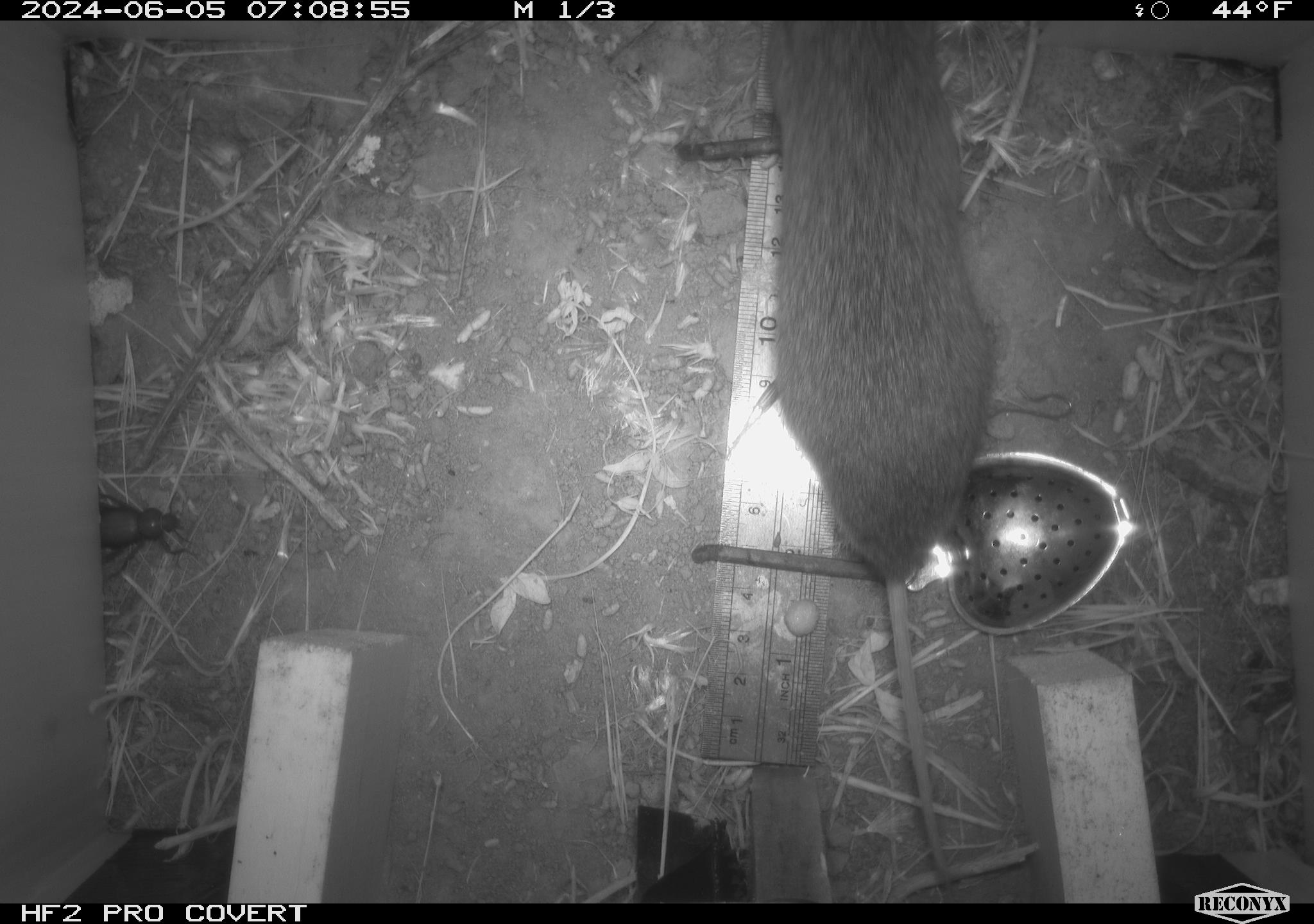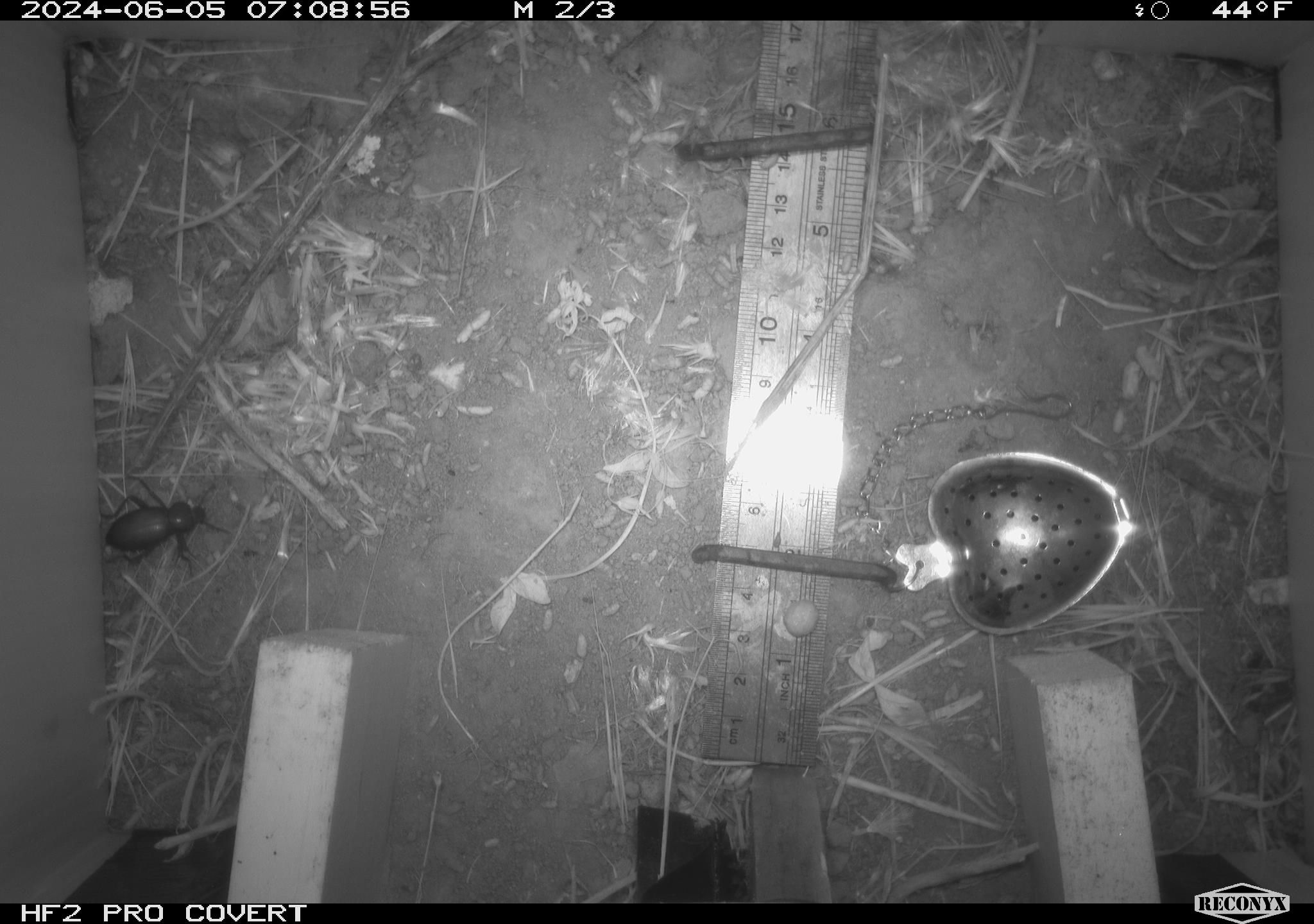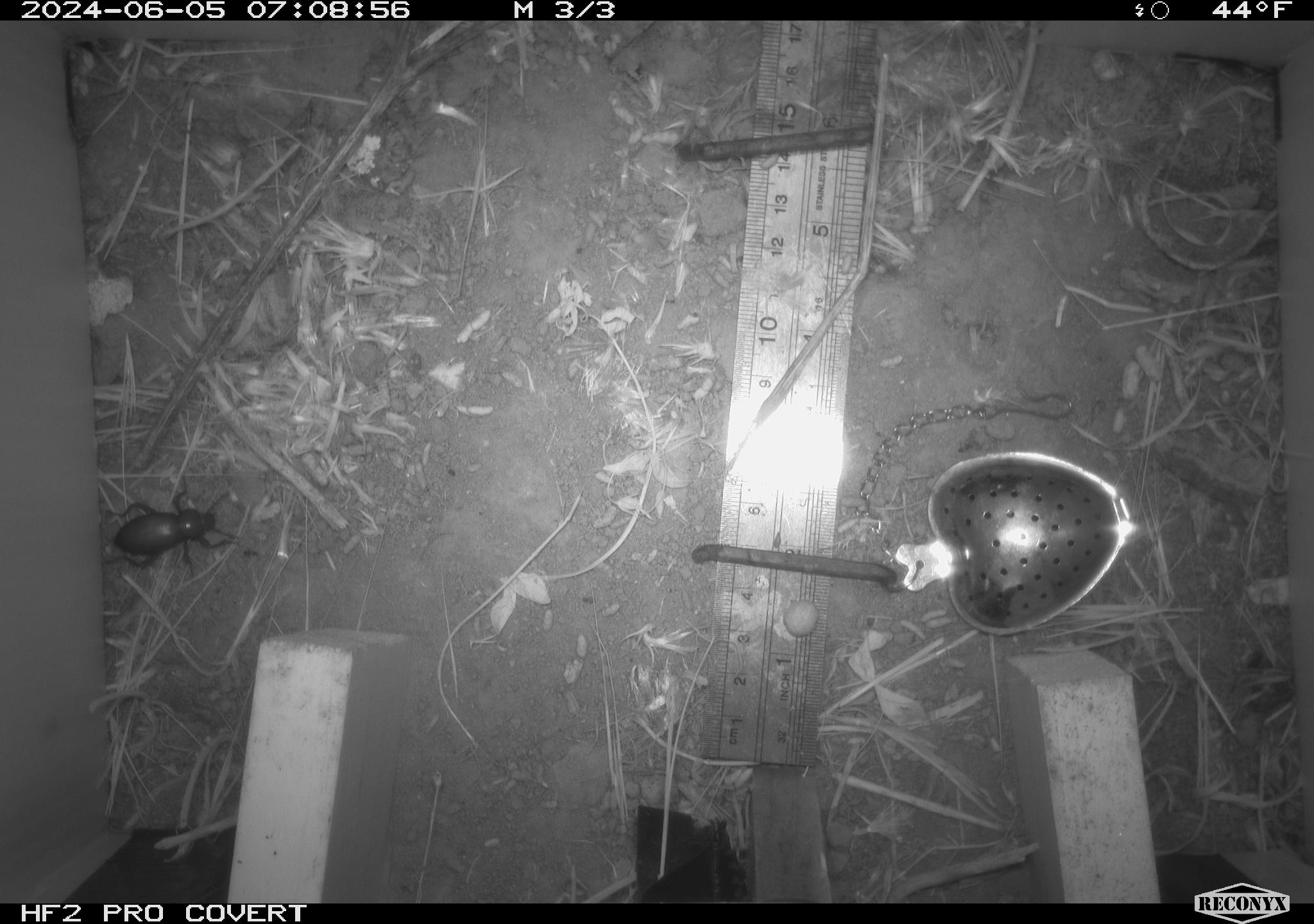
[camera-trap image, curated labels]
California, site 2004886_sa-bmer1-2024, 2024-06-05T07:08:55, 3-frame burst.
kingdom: Animalia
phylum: Chordata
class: Mammalia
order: Rodentia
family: Cricetidae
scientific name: Arvicolinae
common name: voles, lemmings, and muskrats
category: arvicolinae subfamily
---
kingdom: Animalia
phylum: Arthropoda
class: Insecta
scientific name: Insecta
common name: insect